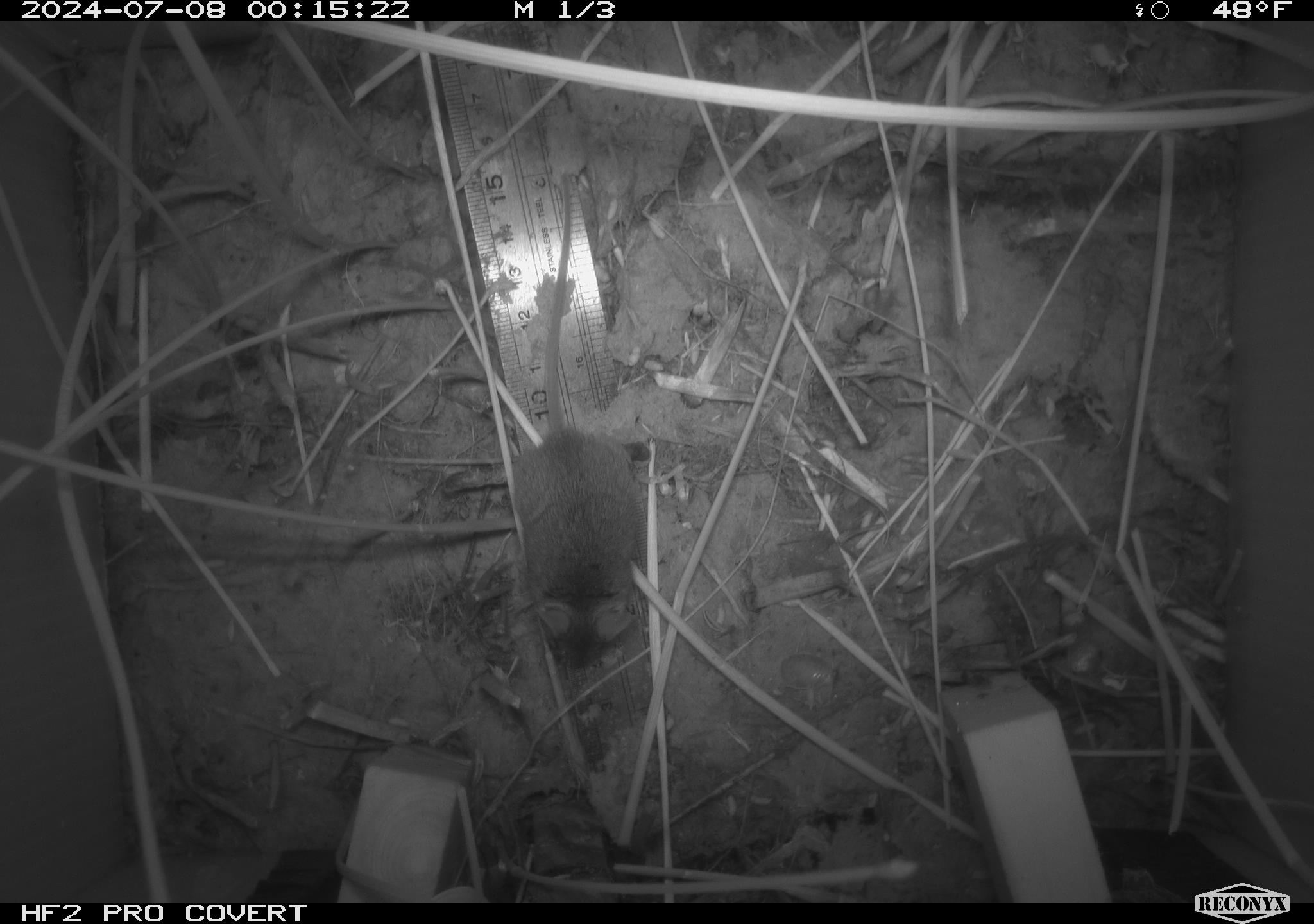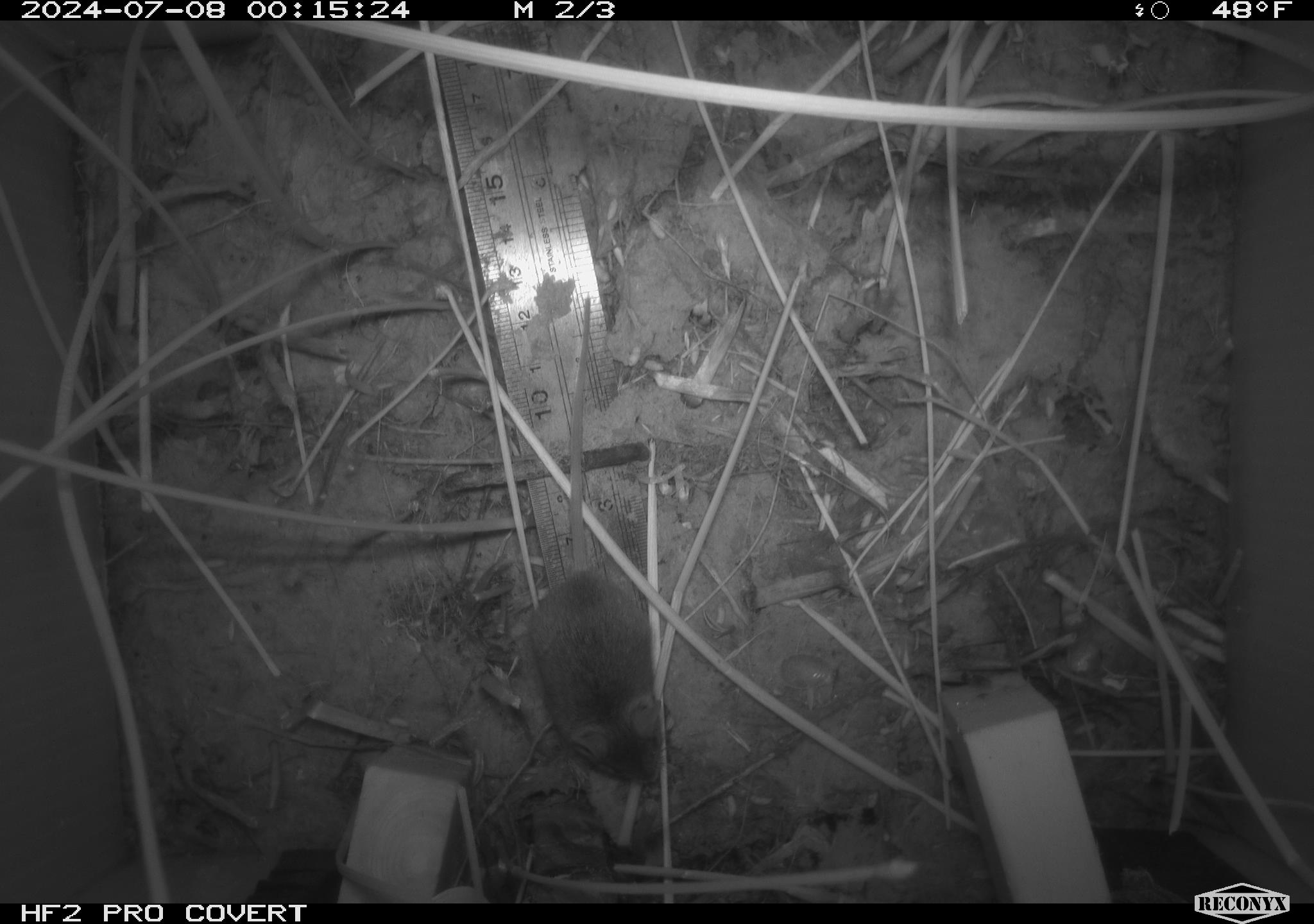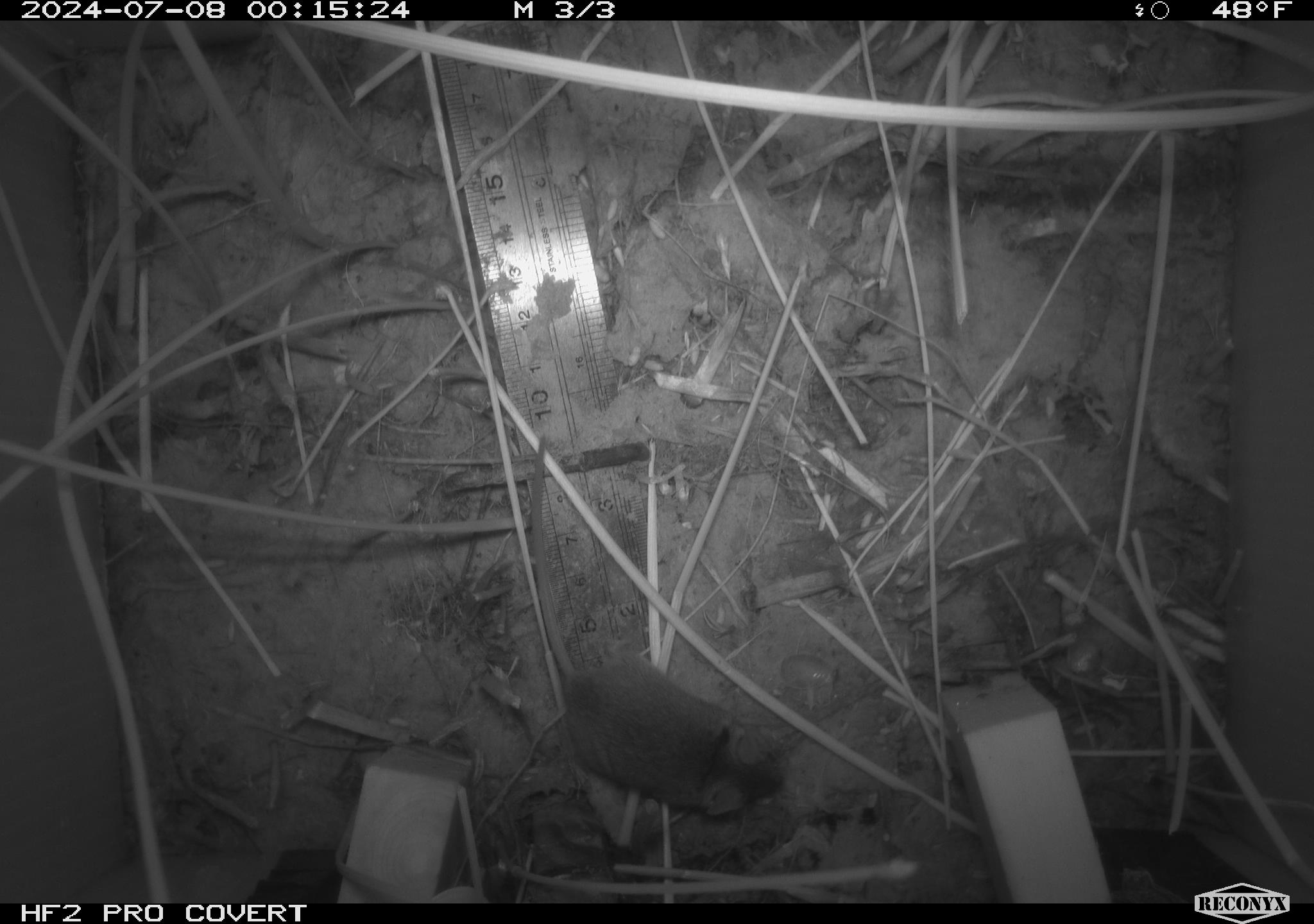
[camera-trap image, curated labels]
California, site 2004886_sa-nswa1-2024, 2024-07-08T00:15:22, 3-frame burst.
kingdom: Animalia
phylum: Chordata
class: Mammalia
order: Rodentia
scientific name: Rodentia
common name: rodent